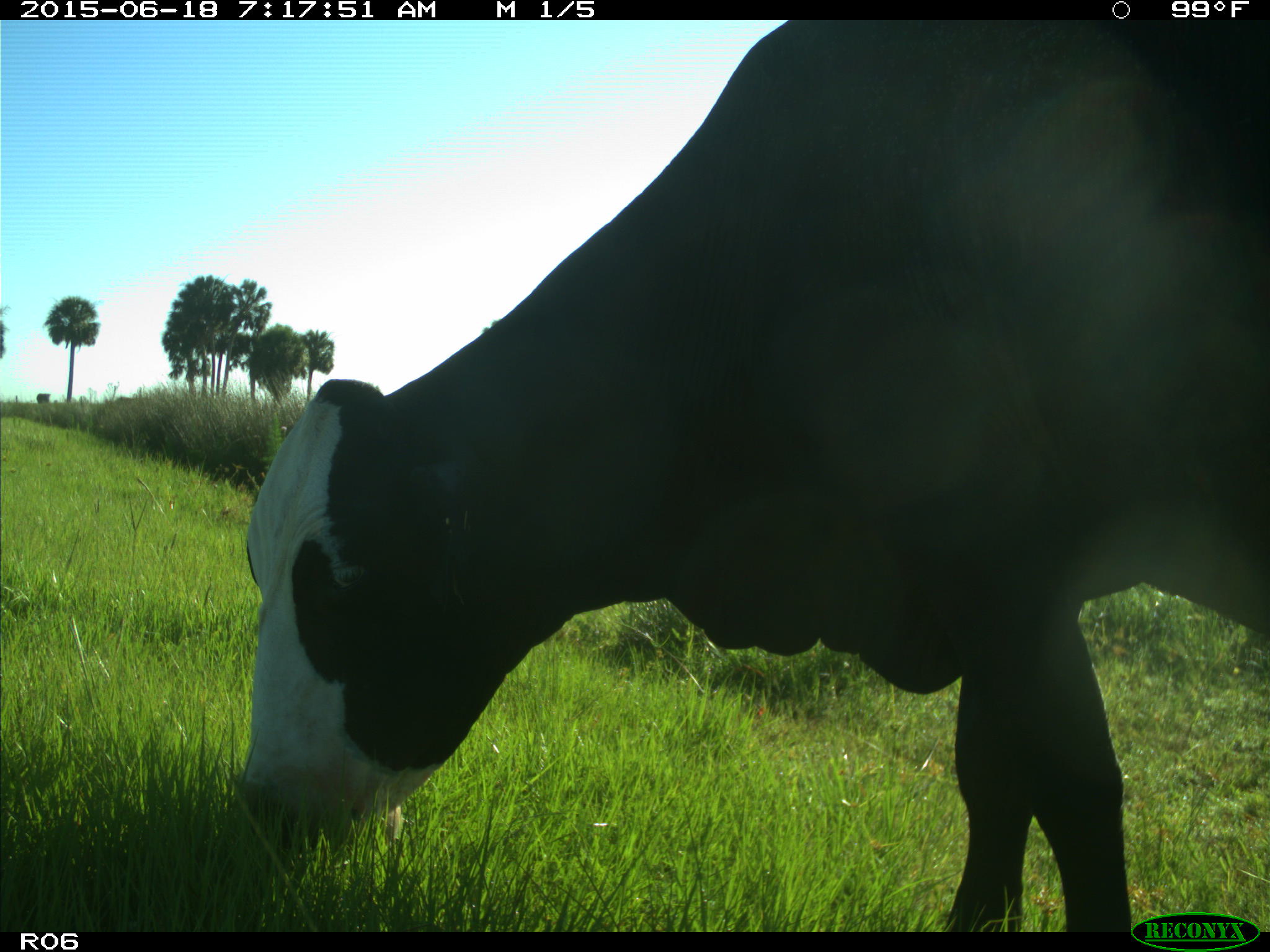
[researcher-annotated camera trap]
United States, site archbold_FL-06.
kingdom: Animalia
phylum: Chordata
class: Mammalia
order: Artiodactyla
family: Bovidae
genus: Bos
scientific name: Bos taurus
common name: domestic cow